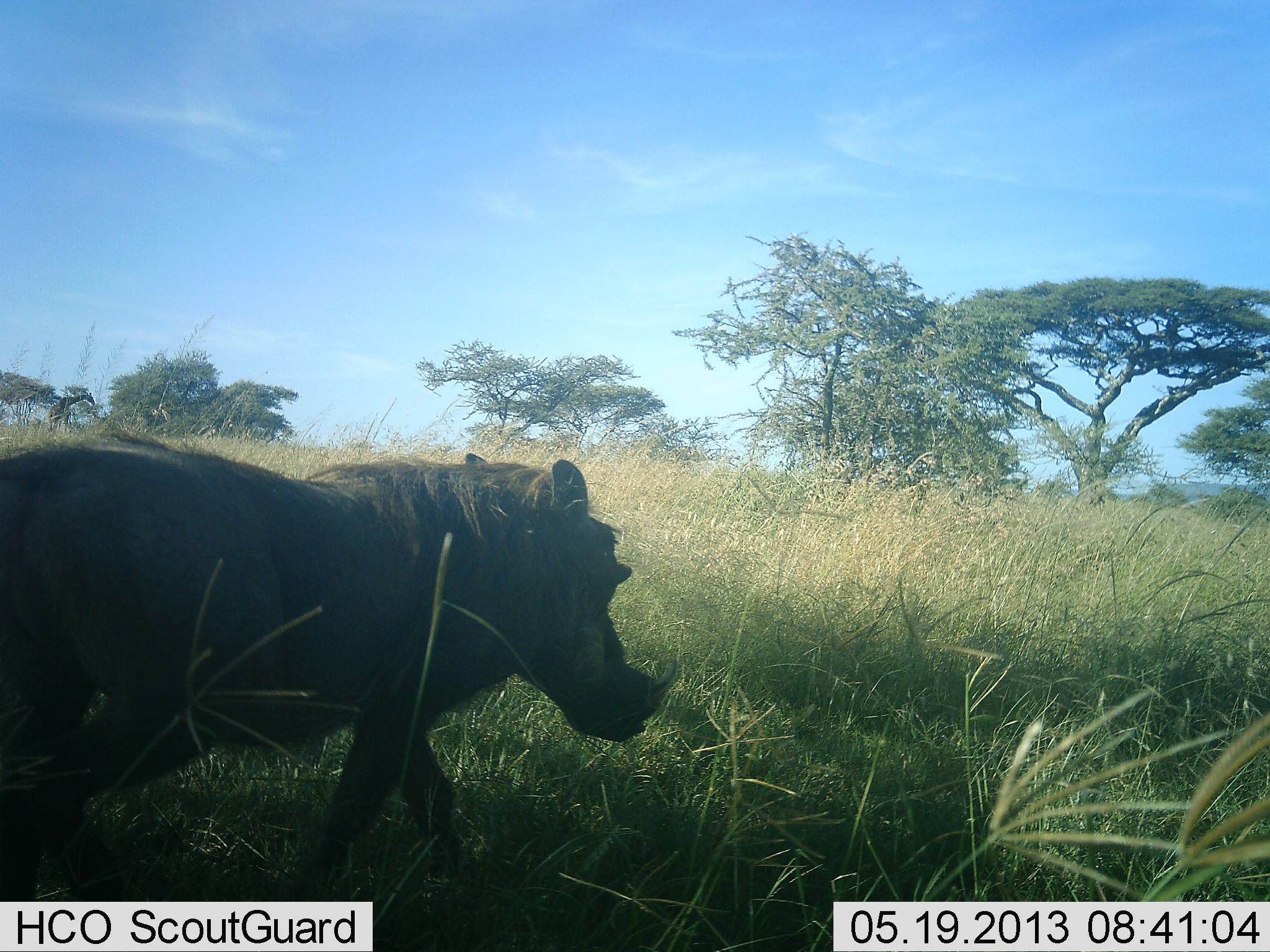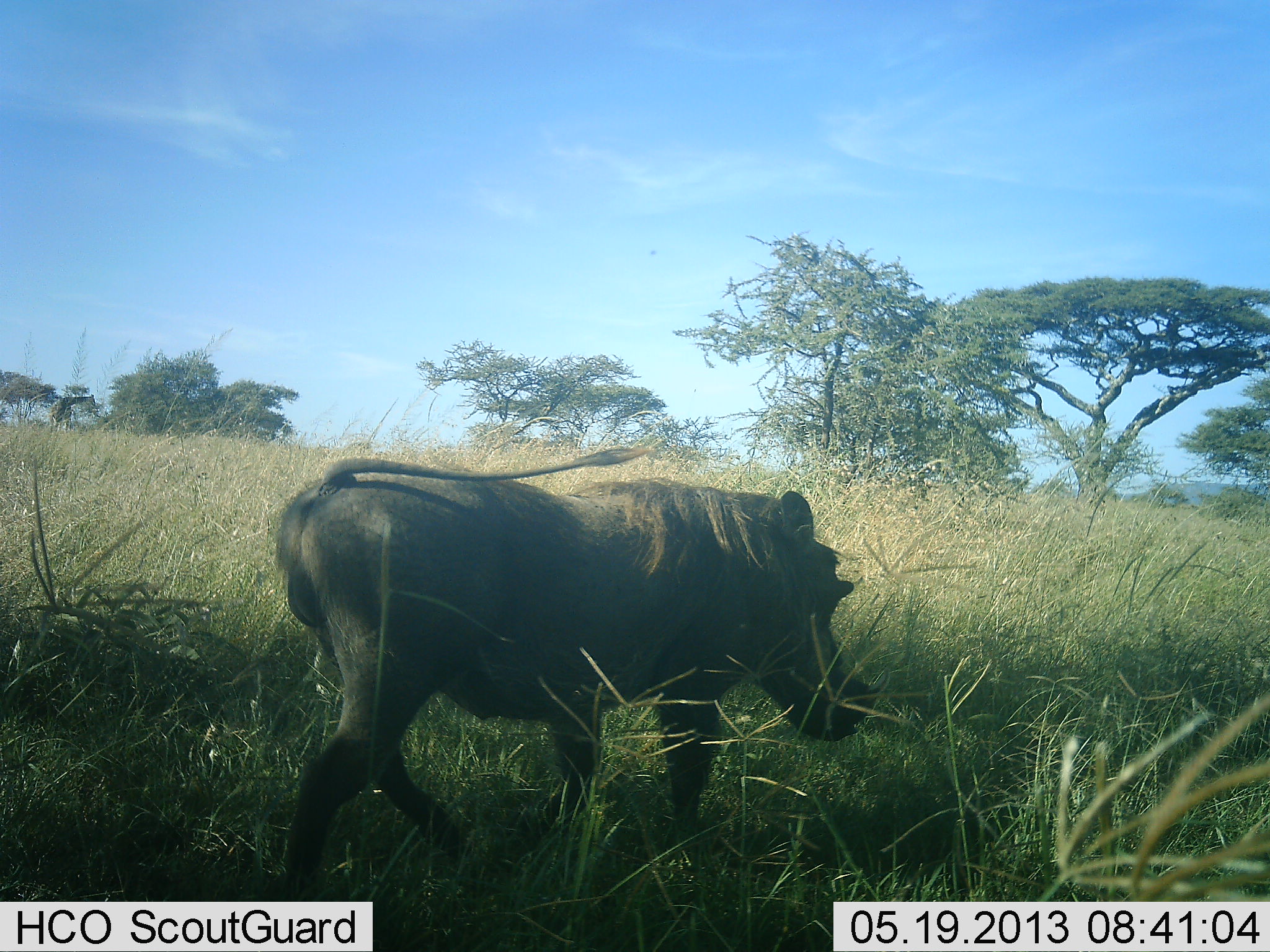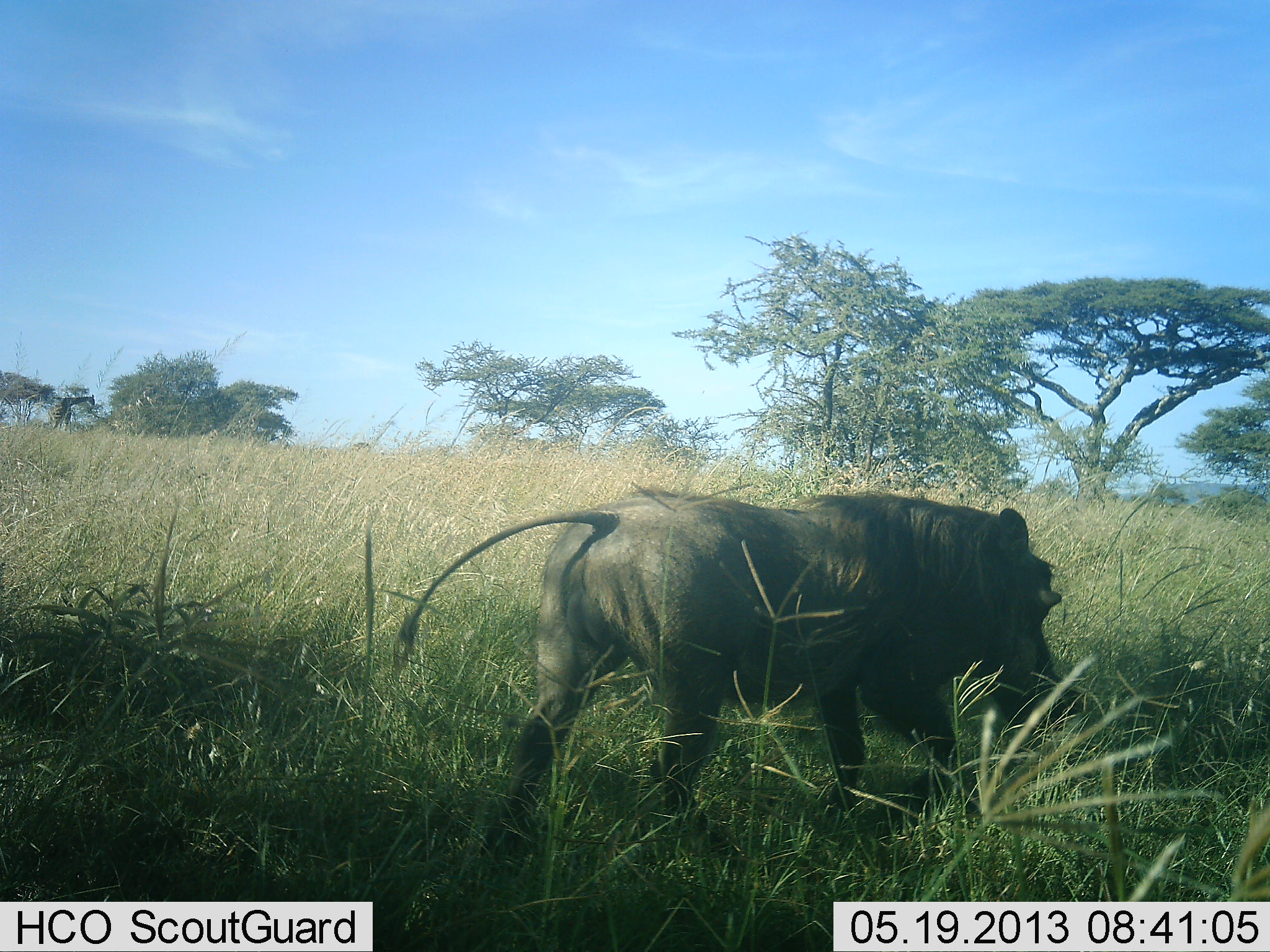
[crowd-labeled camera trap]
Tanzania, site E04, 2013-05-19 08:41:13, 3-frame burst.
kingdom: Animalia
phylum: Chordata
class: Mammalia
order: Artiodactyla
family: Suidae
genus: Phacochoerus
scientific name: Phacochoerus africanus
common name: warthog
Warthog (Phacochoerus africanus), count 1. Behavior (volunteer vote fractions): standing 6%, resting 0%, moving 94%, interacting 0%. Young present (vote fraction): 0%. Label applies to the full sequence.